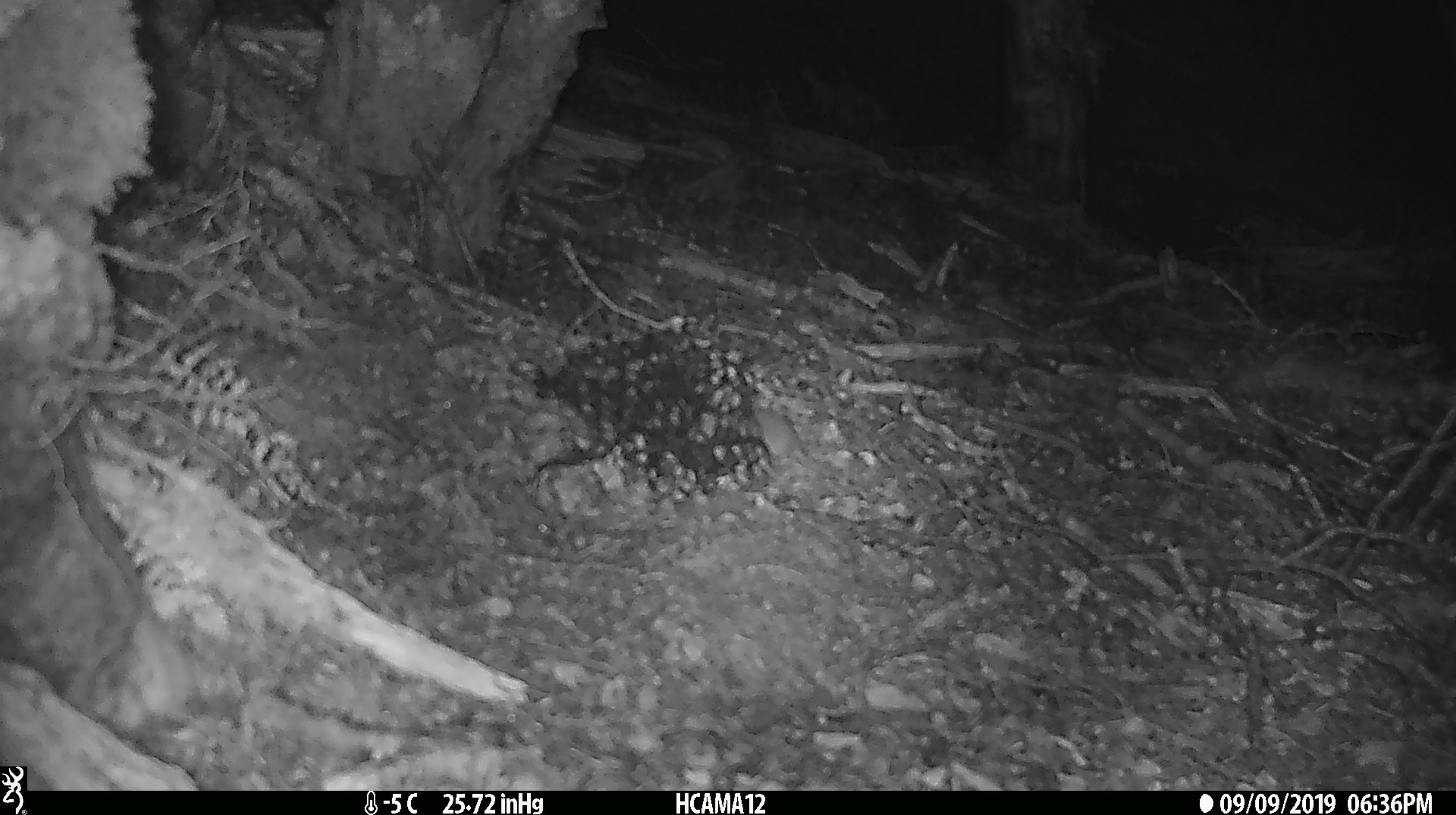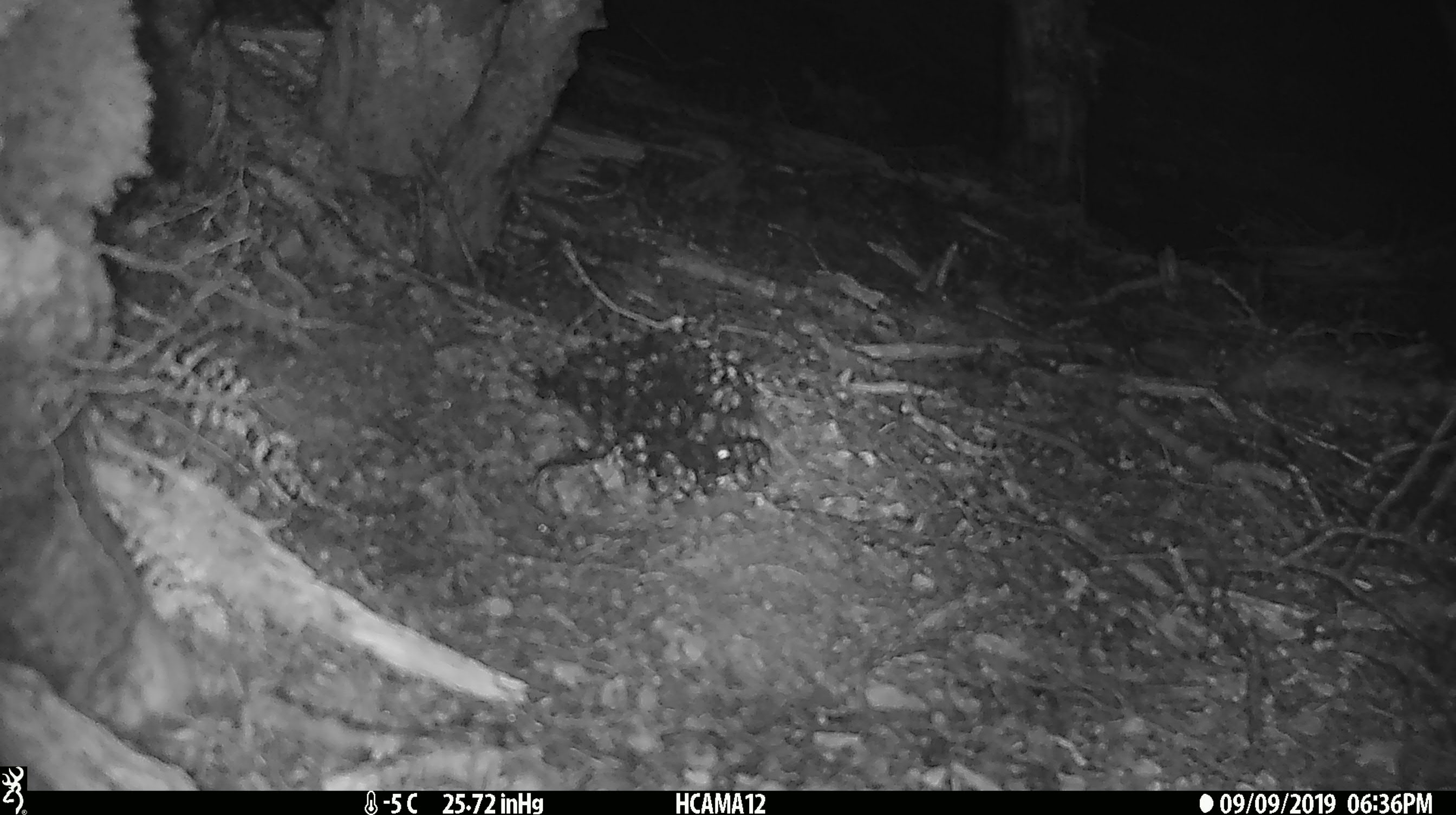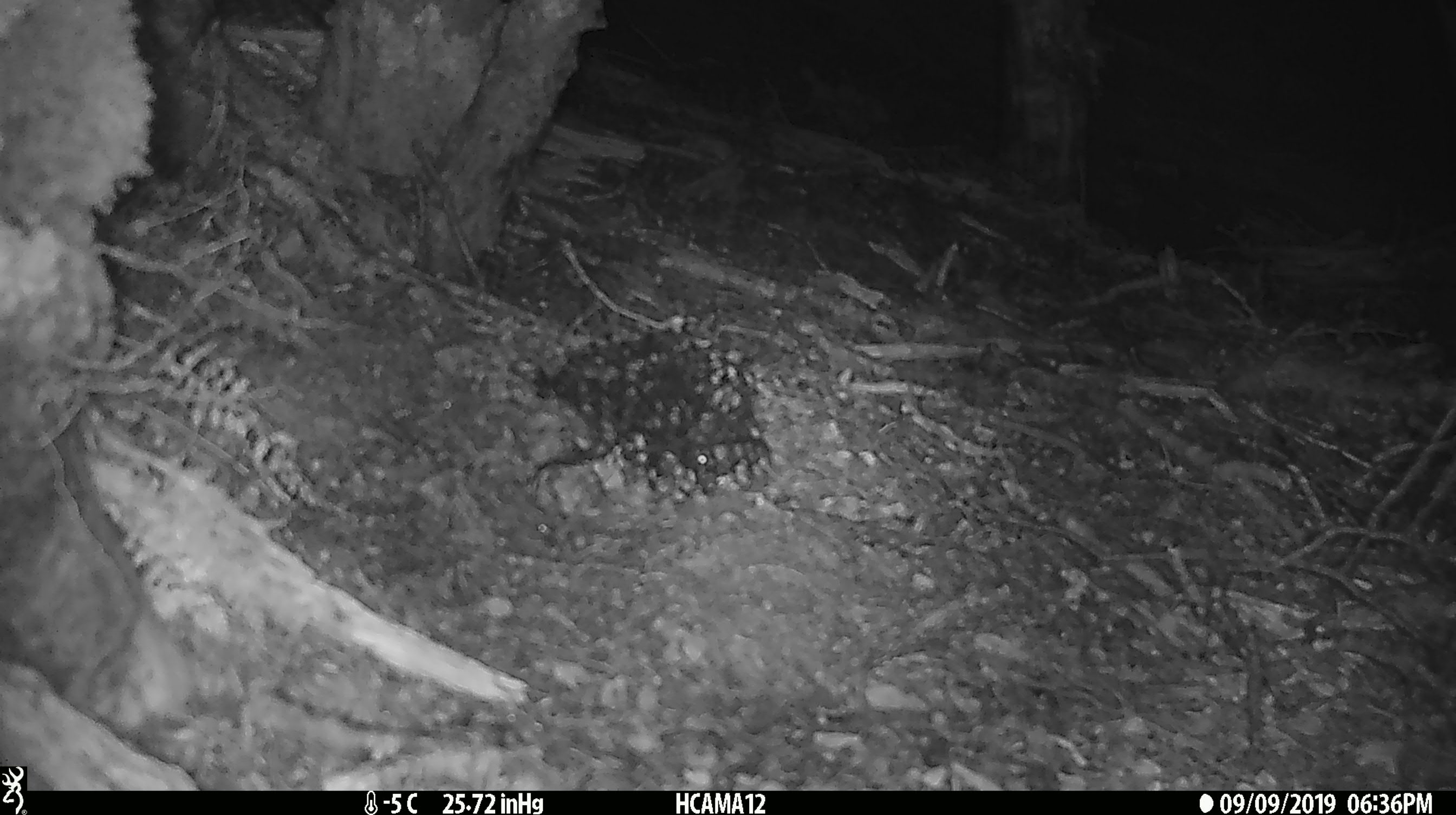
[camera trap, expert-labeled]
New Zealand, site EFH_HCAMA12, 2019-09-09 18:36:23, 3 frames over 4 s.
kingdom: Animalia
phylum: Chordata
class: Mammalia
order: Rodentia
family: Muridae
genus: Mus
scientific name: Mus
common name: mouse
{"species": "mouse (Mus)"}